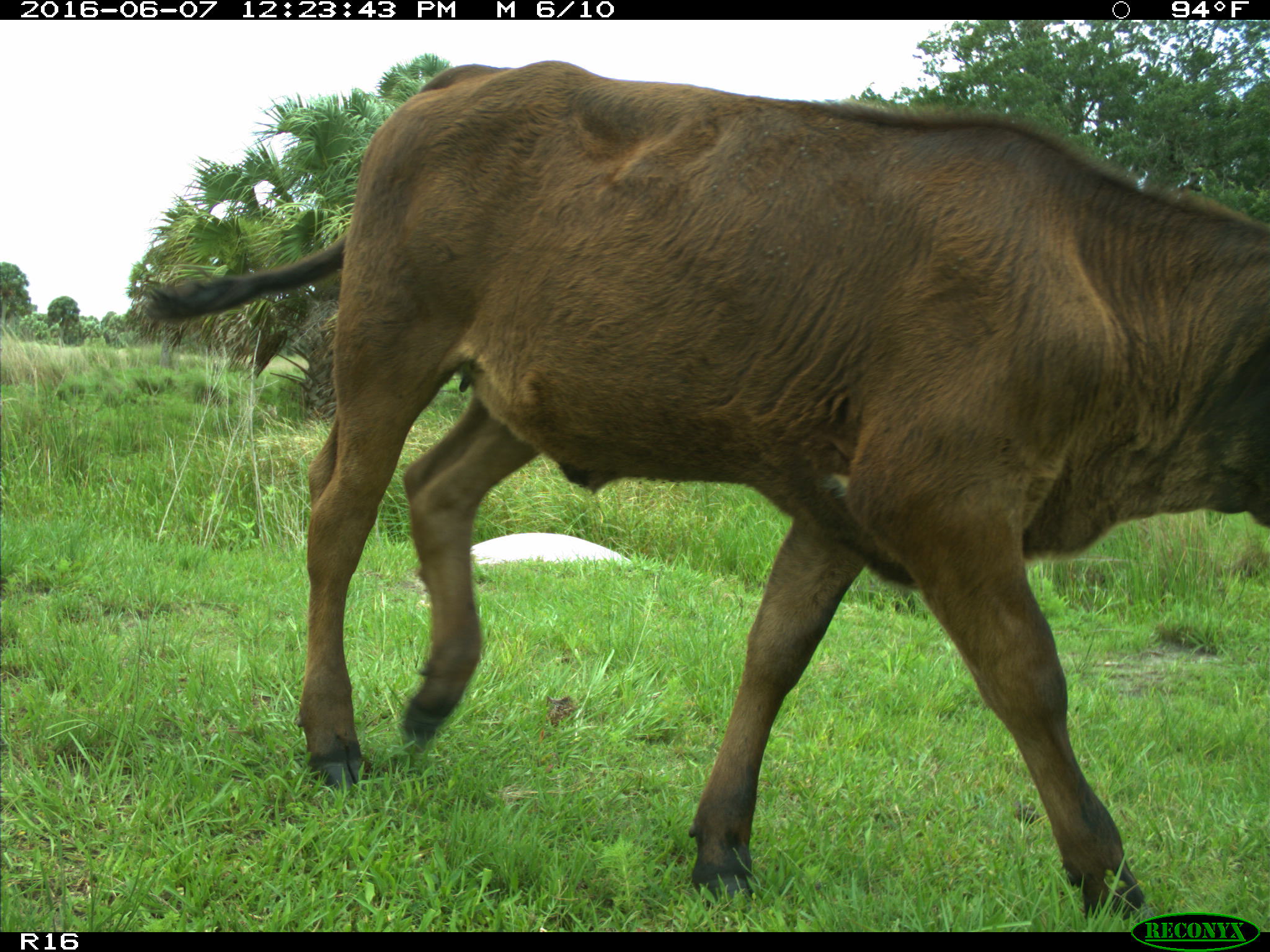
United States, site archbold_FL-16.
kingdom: Animalia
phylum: Chordata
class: Mammalia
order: Artiodactyla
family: Bovidae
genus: Bos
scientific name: Bos taurus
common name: domestic cow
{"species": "Bos taurus (domestic cow)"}